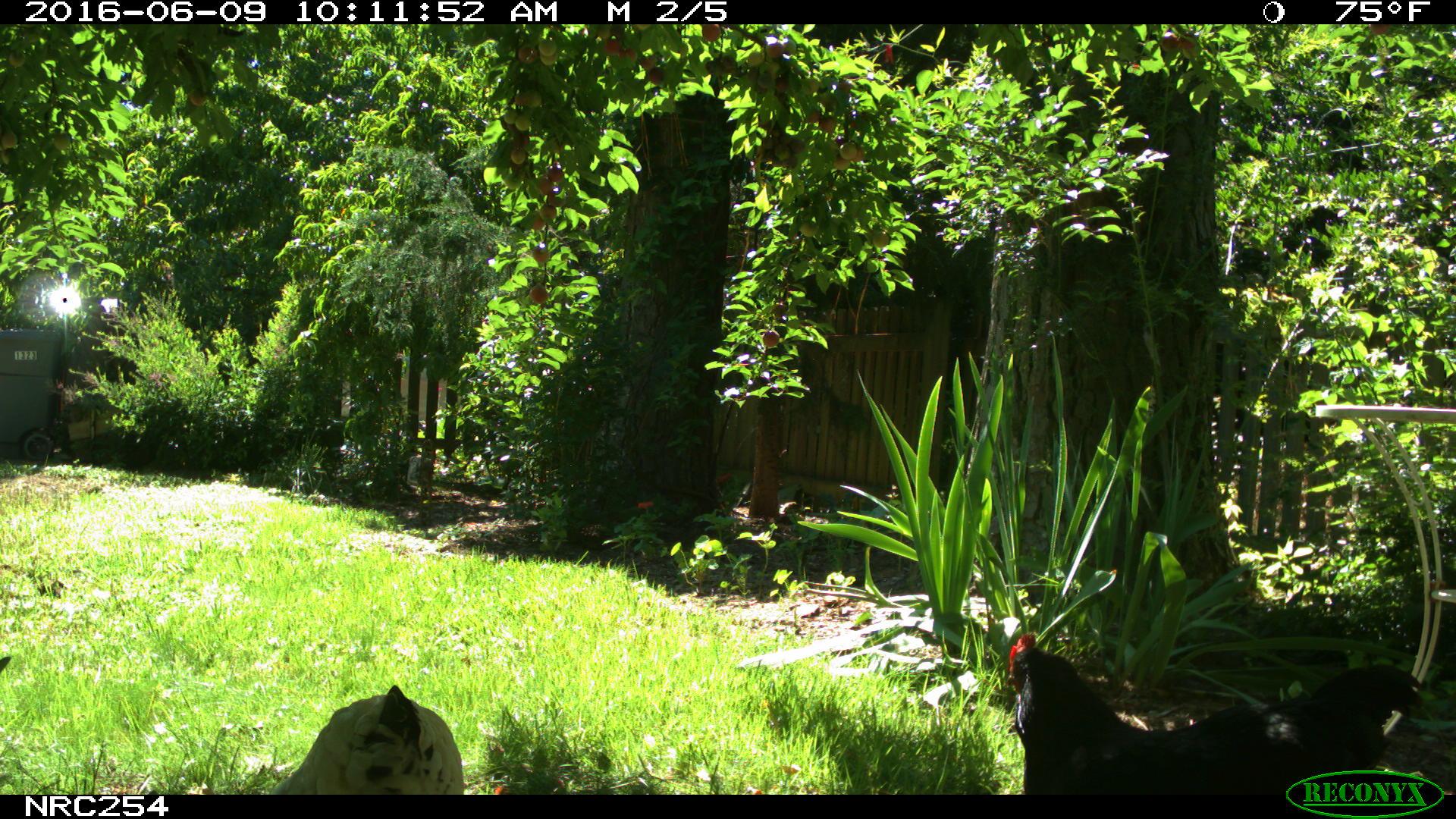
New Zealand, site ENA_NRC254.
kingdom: Animalia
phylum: Chordata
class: Aves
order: Galliformes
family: Phasianidae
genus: Gallus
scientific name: Gallus gallus domesticus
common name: chicken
Chicken (Gallus gallus domesticus).